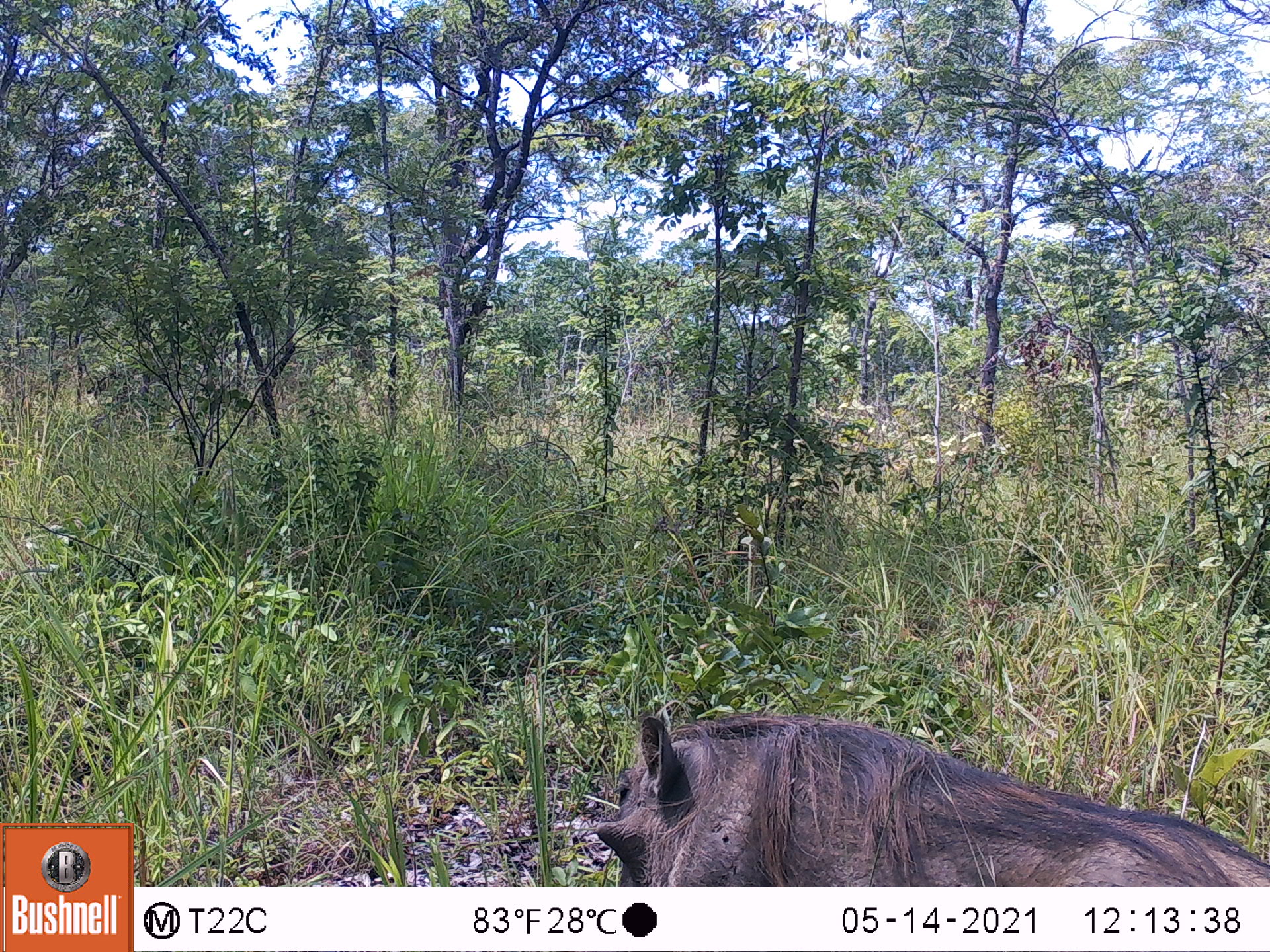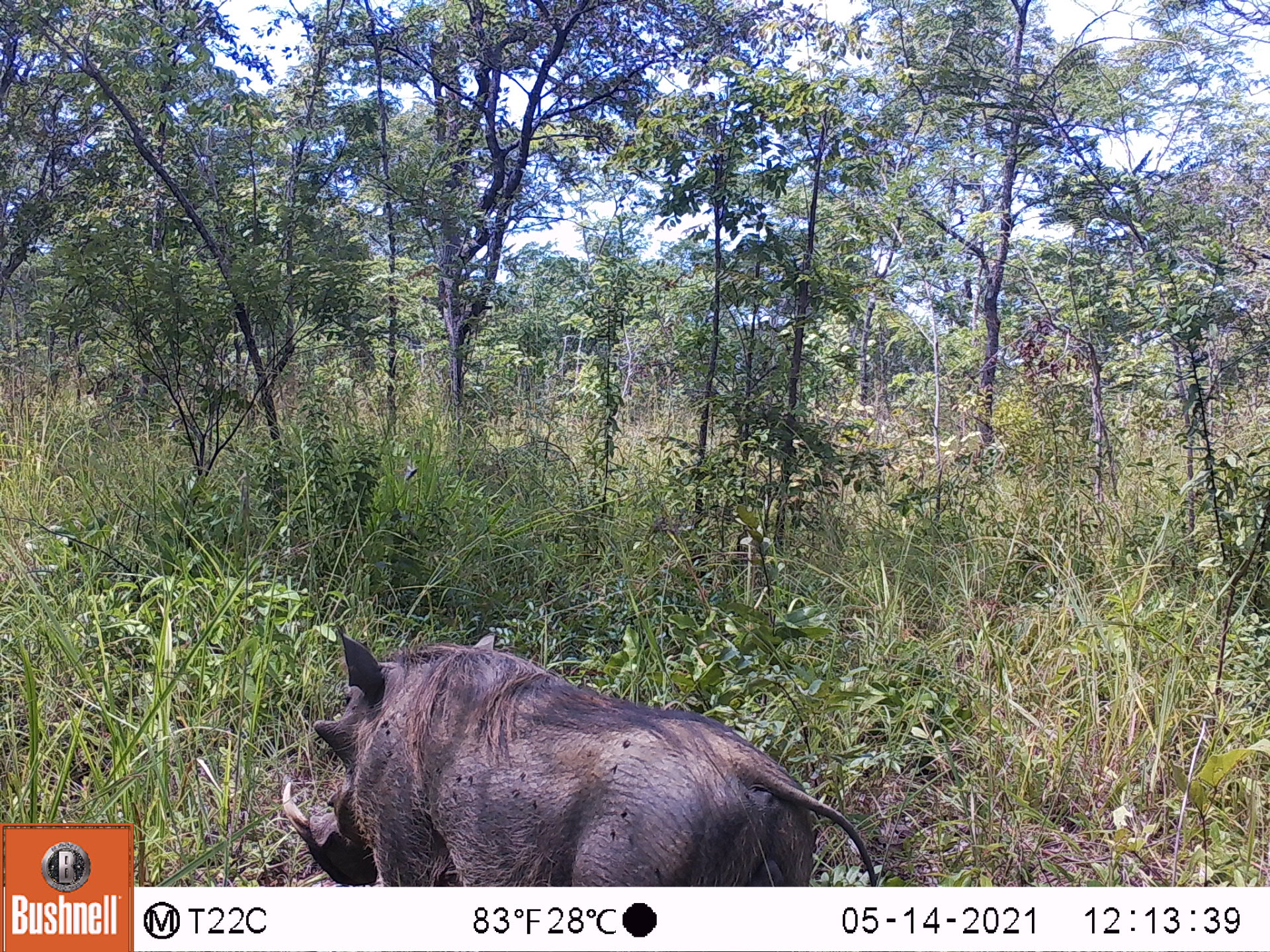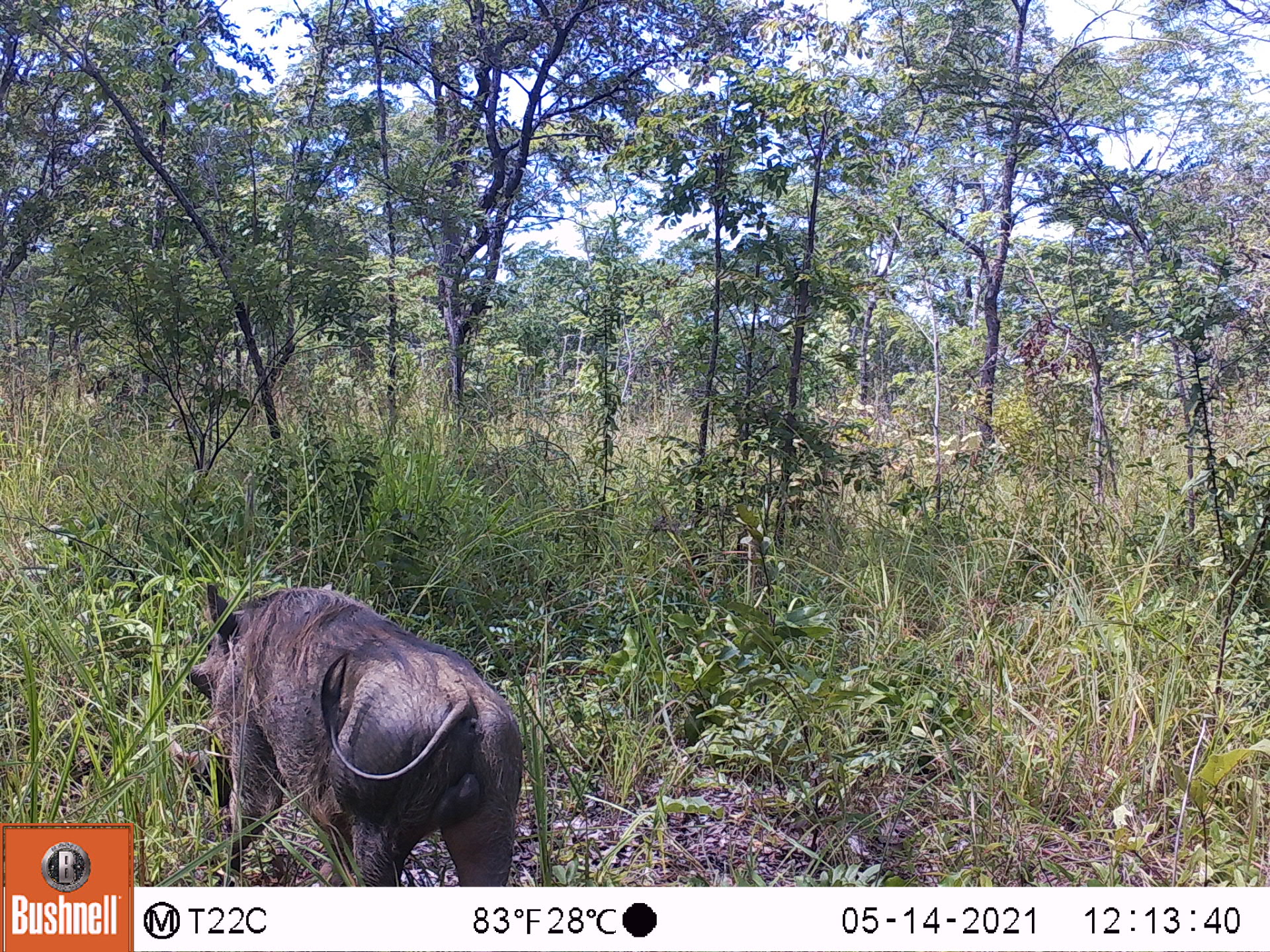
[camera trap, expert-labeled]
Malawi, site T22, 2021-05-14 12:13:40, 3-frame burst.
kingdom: Animalia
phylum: Chordata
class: Mammalia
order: Artiodactyla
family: Suidae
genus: Phacochoerus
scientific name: Phacochoerus africanus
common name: common warthog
Common warthog (Phacochoerus africanus), count 1.